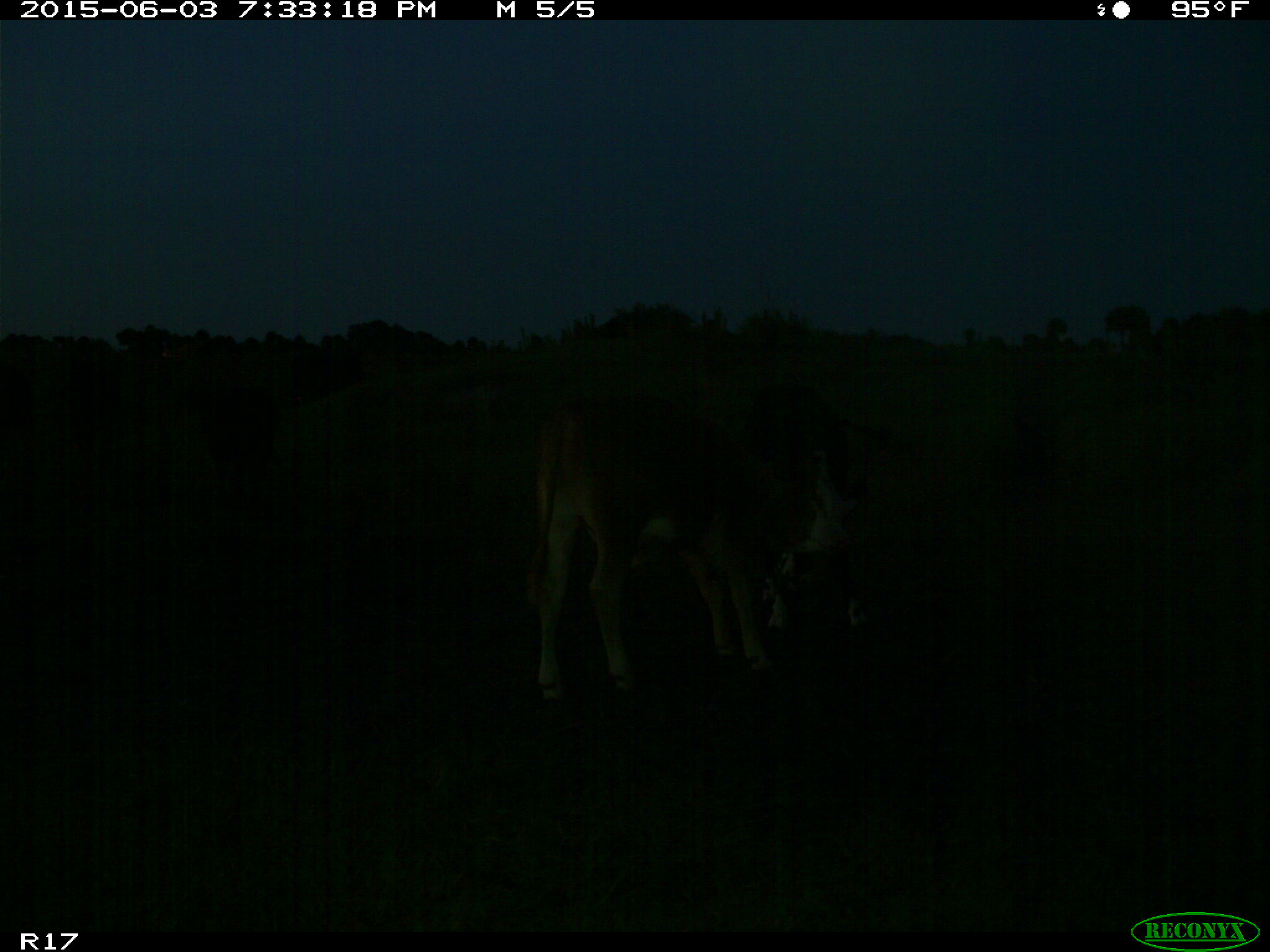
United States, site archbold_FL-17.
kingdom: Animalia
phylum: Chordata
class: Mammalia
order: Artiodactyla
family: Bovidae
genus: Bos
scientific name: Bos taurus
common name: domestic cow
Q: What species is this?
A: Bos taurus (domestic cow).